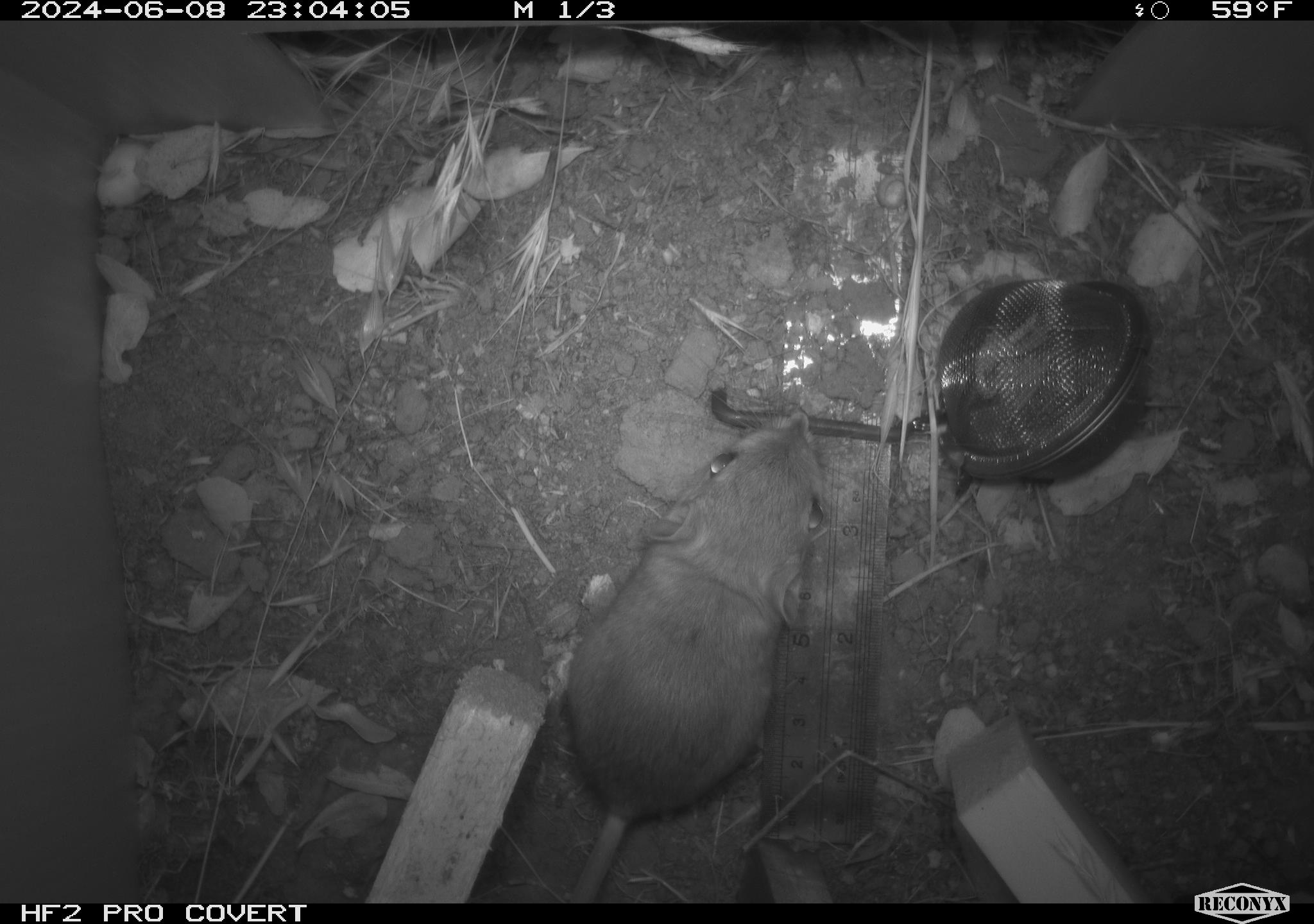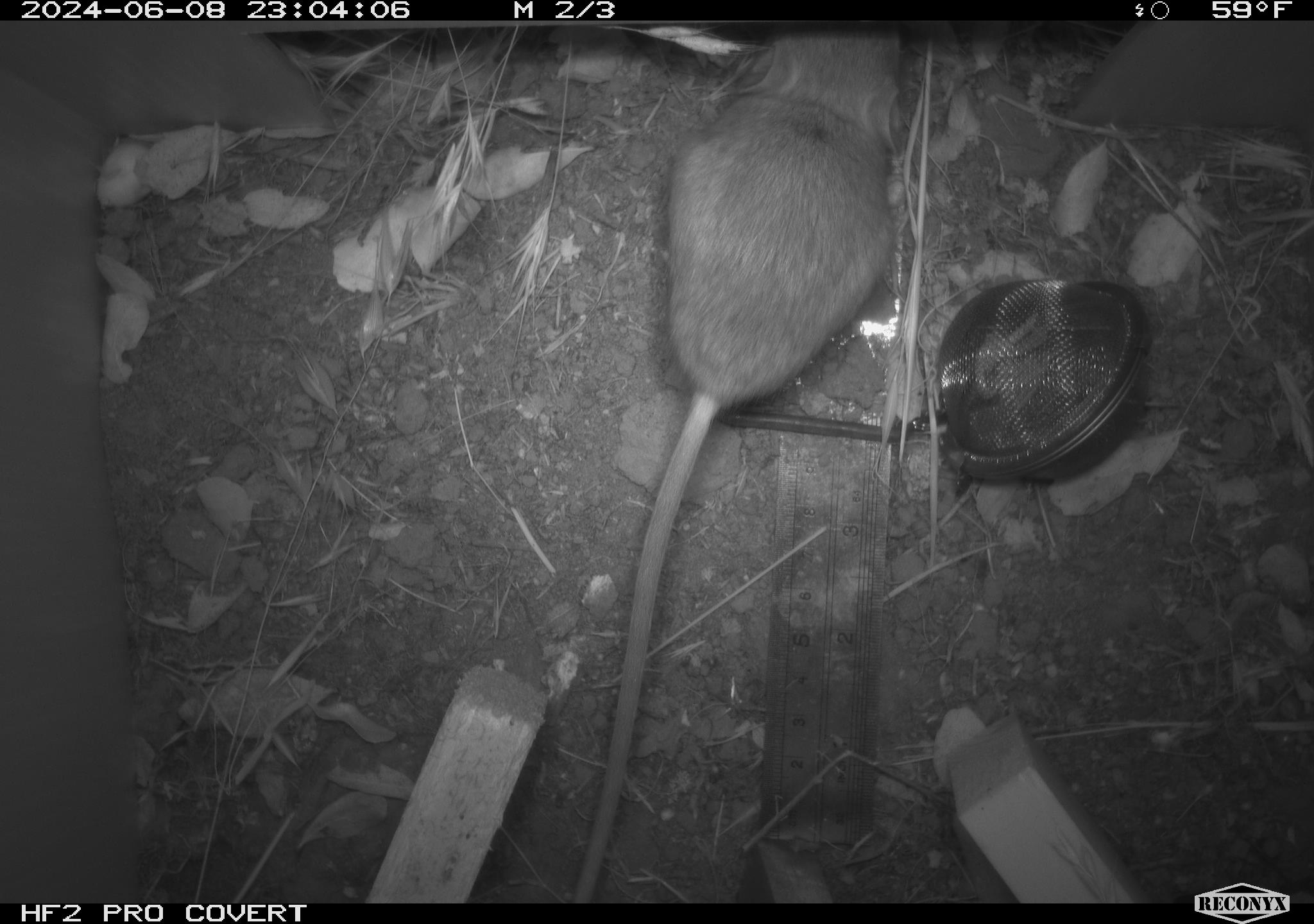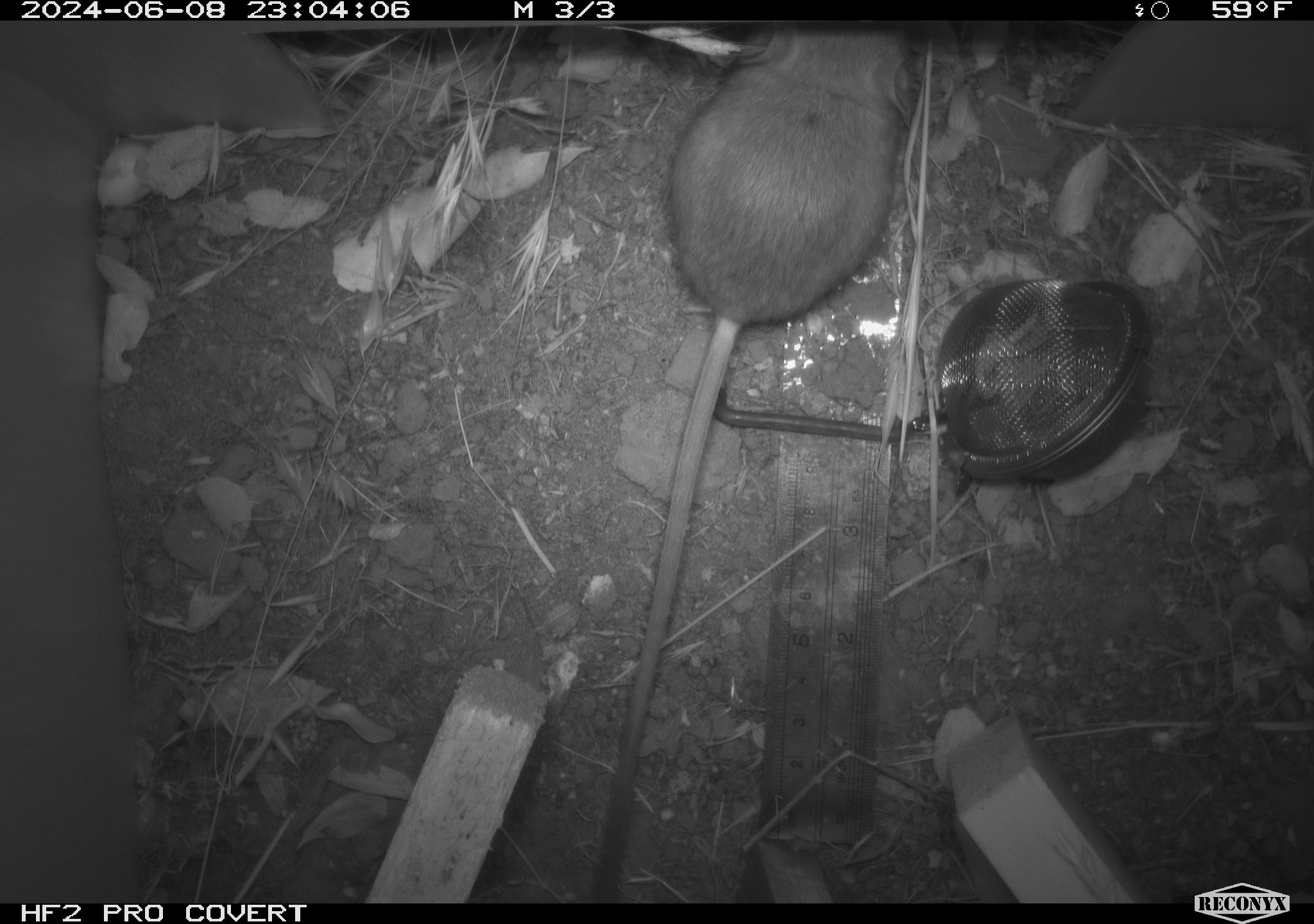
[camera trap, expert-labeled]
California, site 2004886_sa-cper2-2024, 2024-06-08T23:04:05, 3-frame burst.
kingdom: Animalia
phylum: Chordata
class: Mammalia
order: Rodentia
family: Heteromyidae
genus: Dipodomys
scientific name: Dipodomys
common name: kangaroo rats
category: dipodomys species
Dipodomys species (kangaroo rats) (Dipodomys).